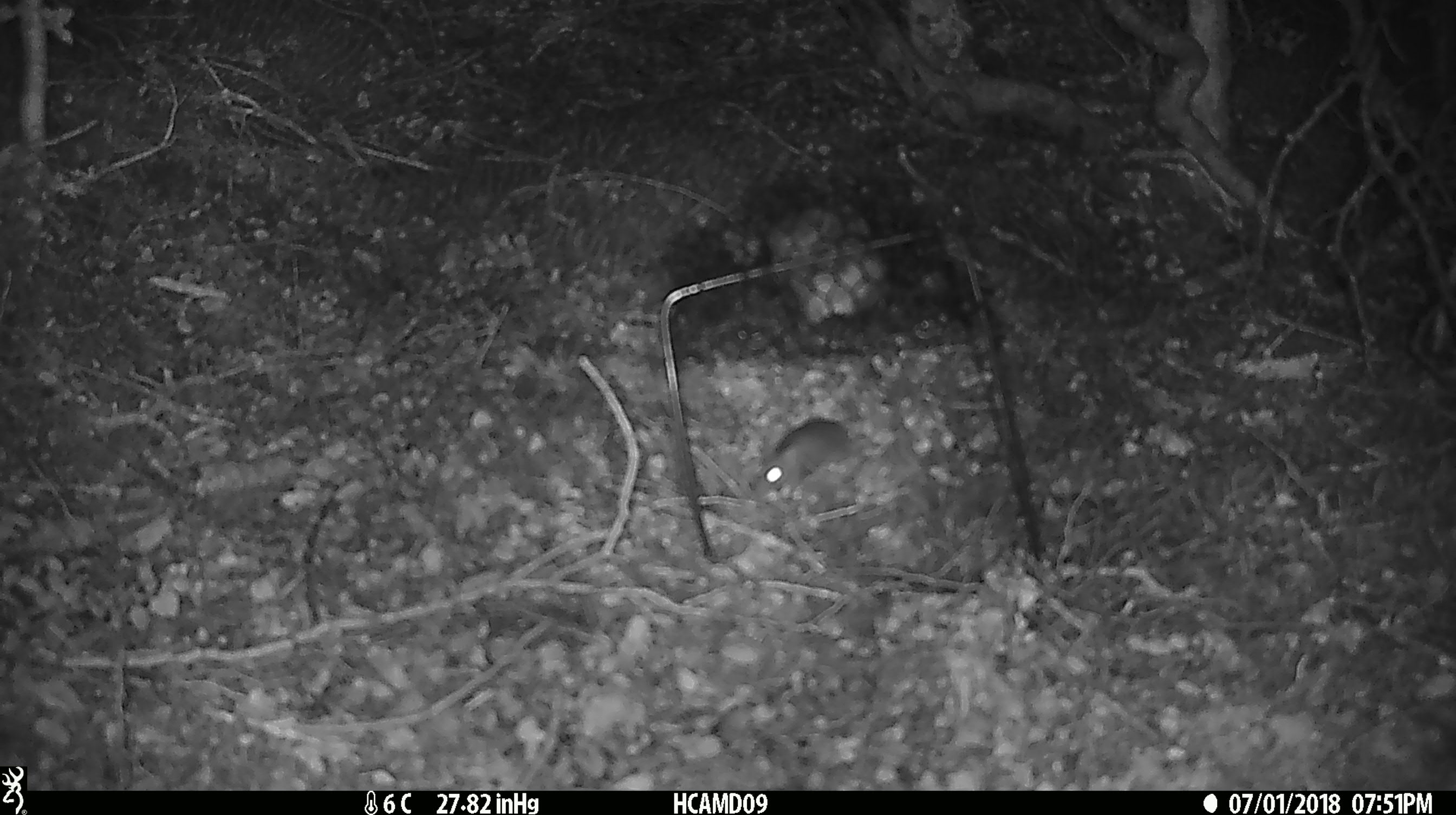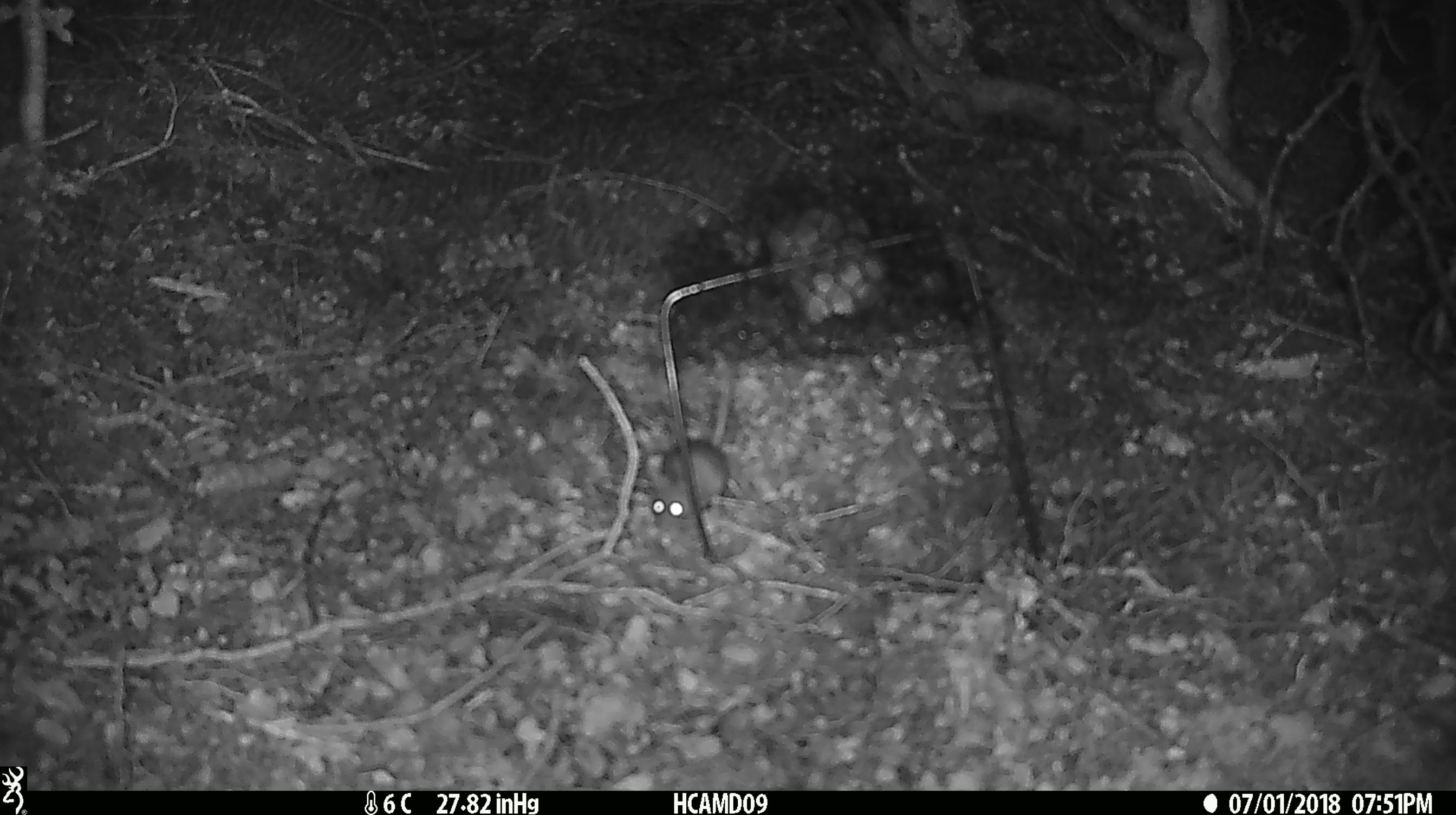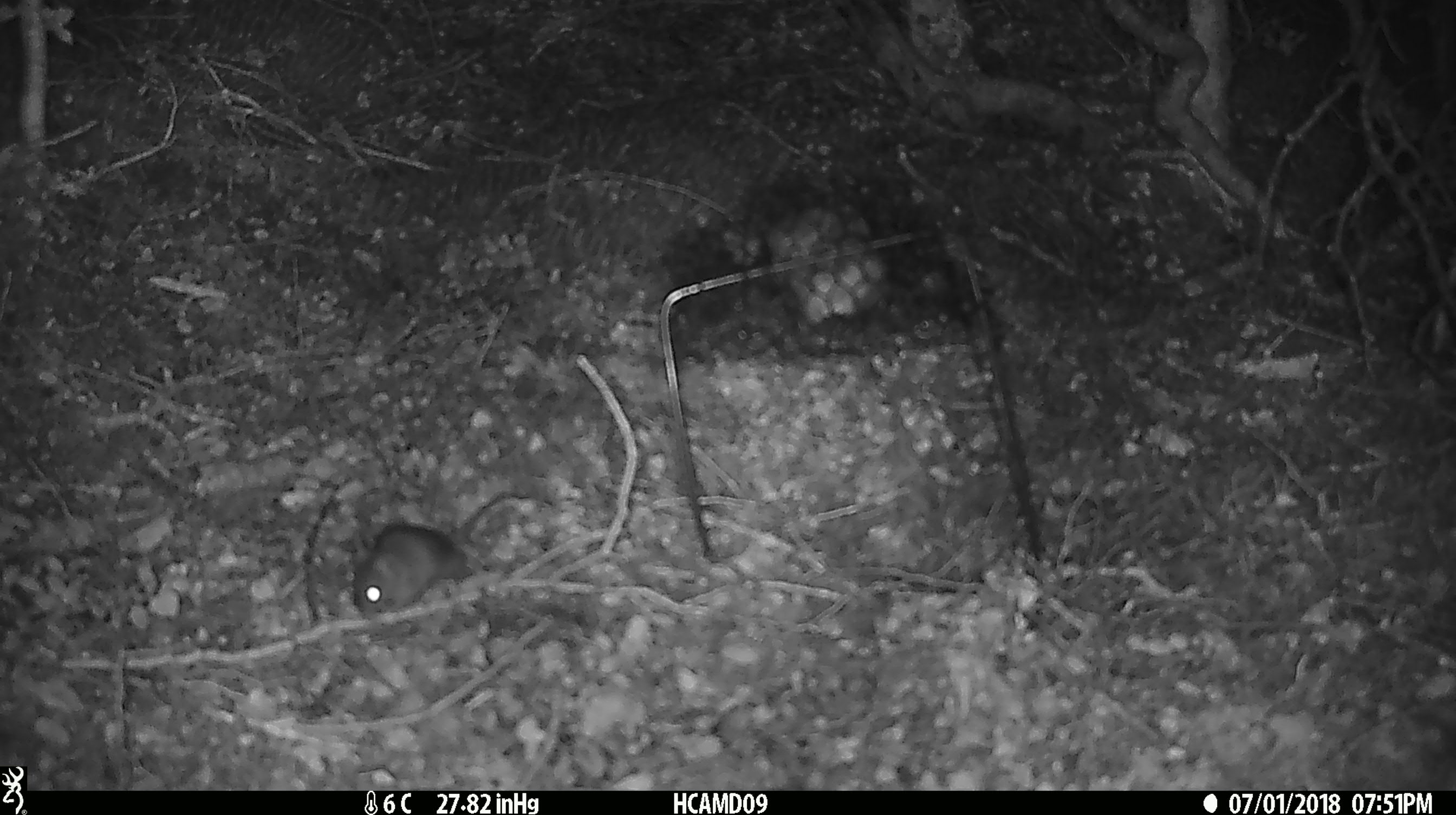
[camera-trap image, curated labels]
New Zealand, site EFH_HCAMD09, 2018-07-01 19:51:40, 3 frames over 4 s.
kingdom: Animalia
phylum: Chordata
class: Mammalia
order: Rodentia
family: Muridae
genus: Mus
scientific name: Mus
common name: mouse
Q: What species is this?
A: Mouse (Mus).